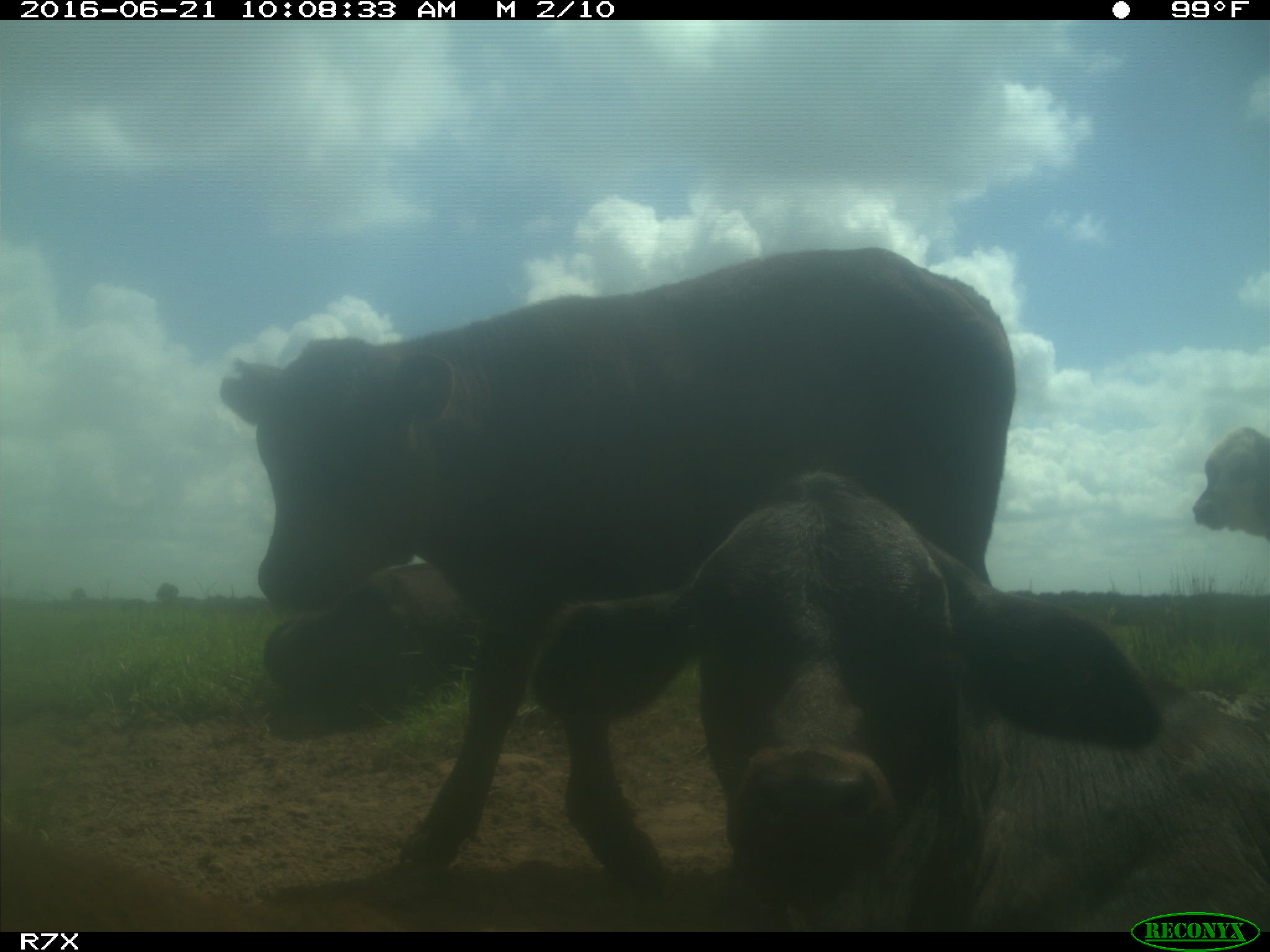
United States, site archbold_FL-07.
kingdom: Animalia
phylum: Chordata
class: Mammalia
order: Artiodactyla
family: Bovidae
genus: Bos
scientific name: Bos taurus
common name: domestic cow